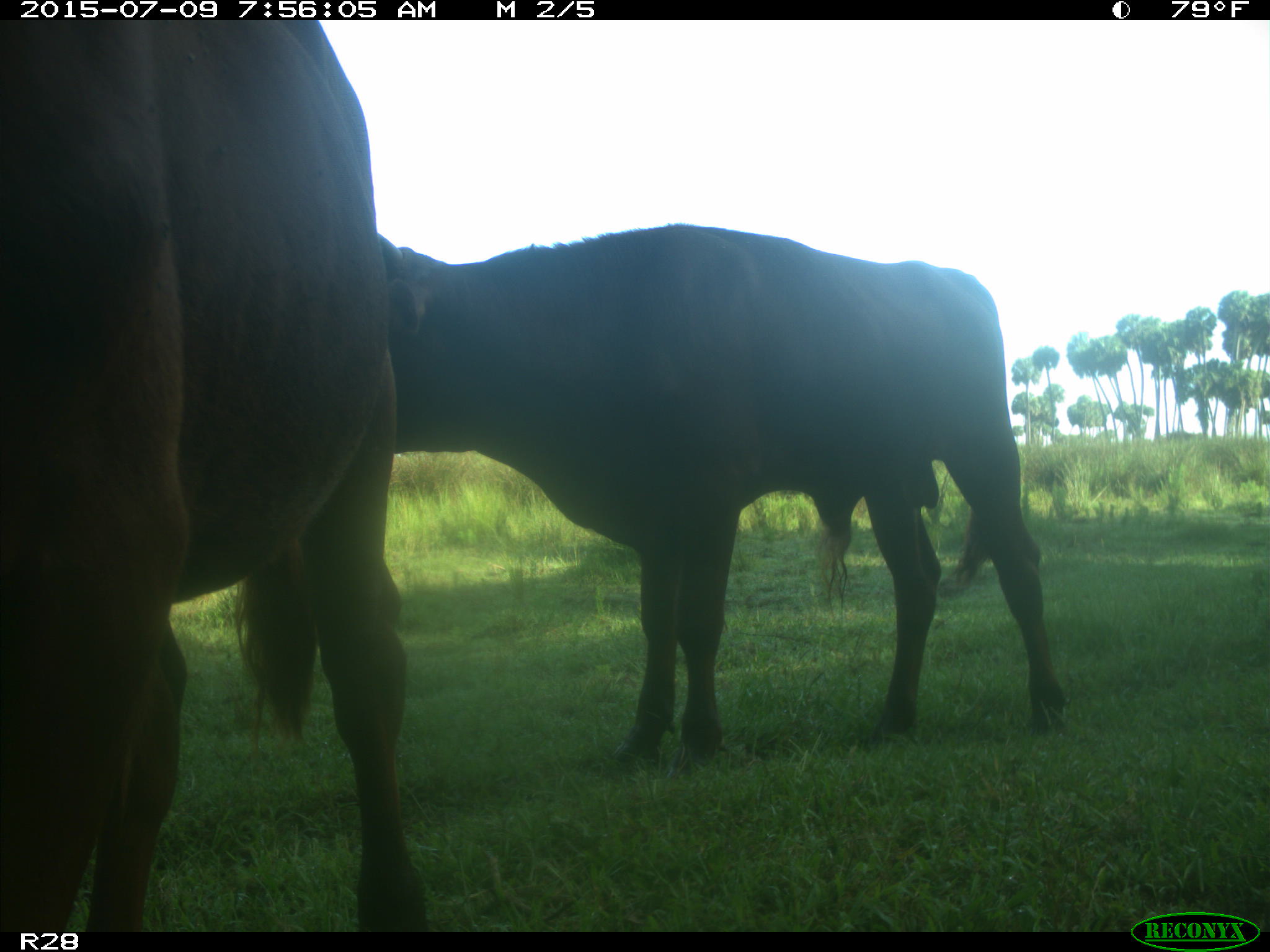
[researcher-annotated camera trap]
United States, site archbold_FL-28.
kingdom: Animalia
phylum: Chordata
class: Mammalia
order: Artiodactyla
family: Bovidae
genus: Bos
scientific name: Bos taurus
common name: domestic cow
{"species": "Bos taurus (domestic cow)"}